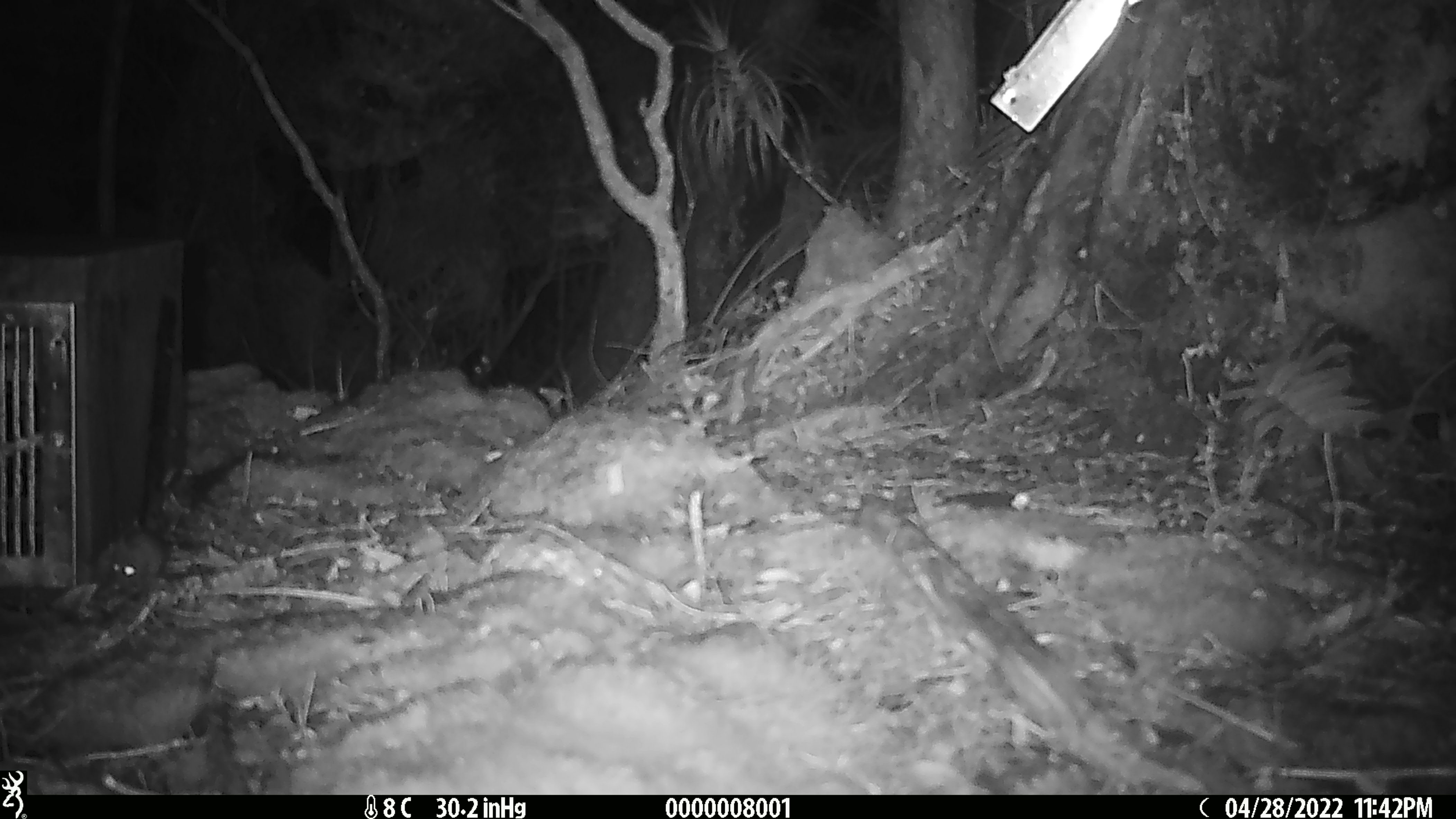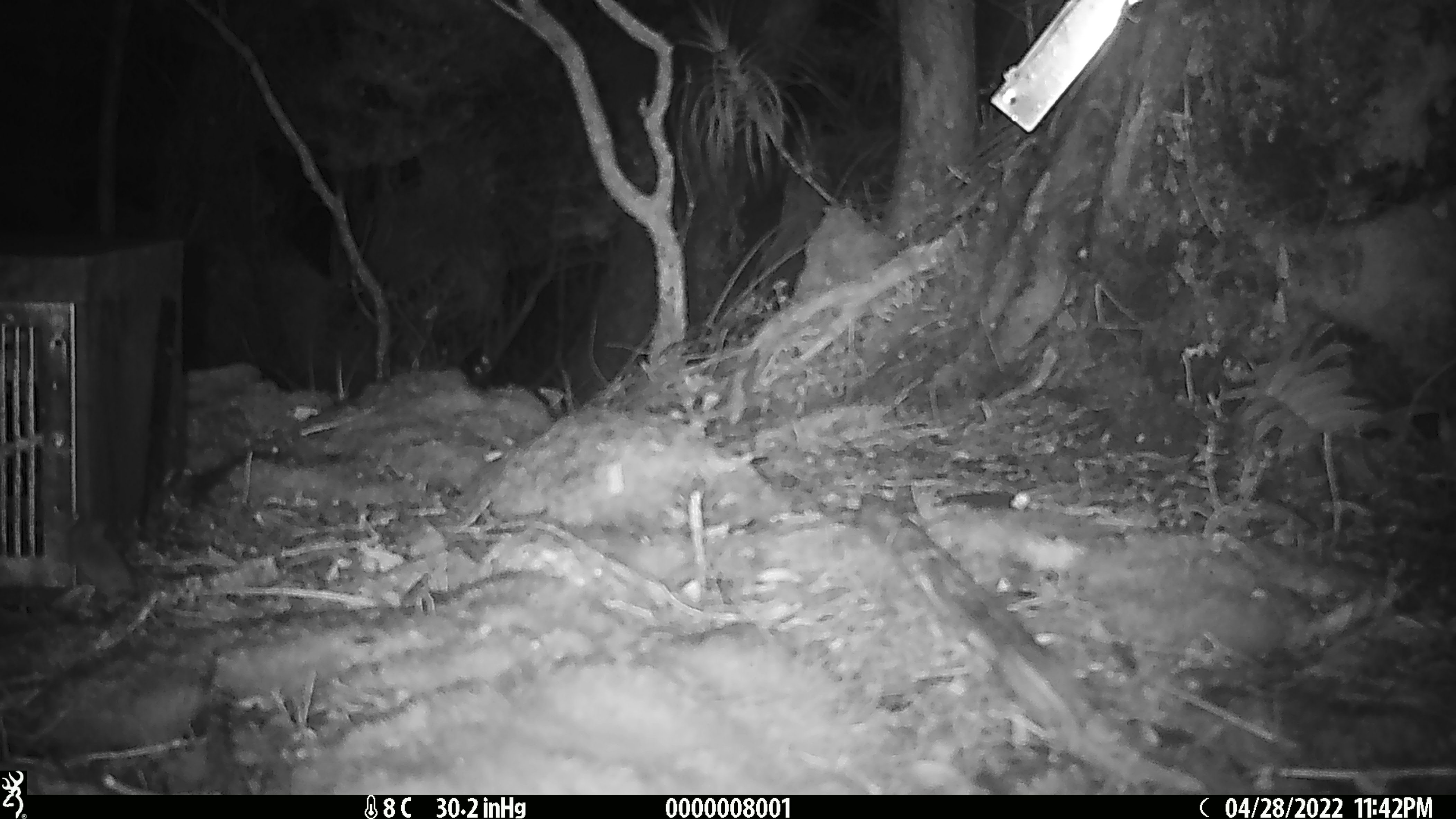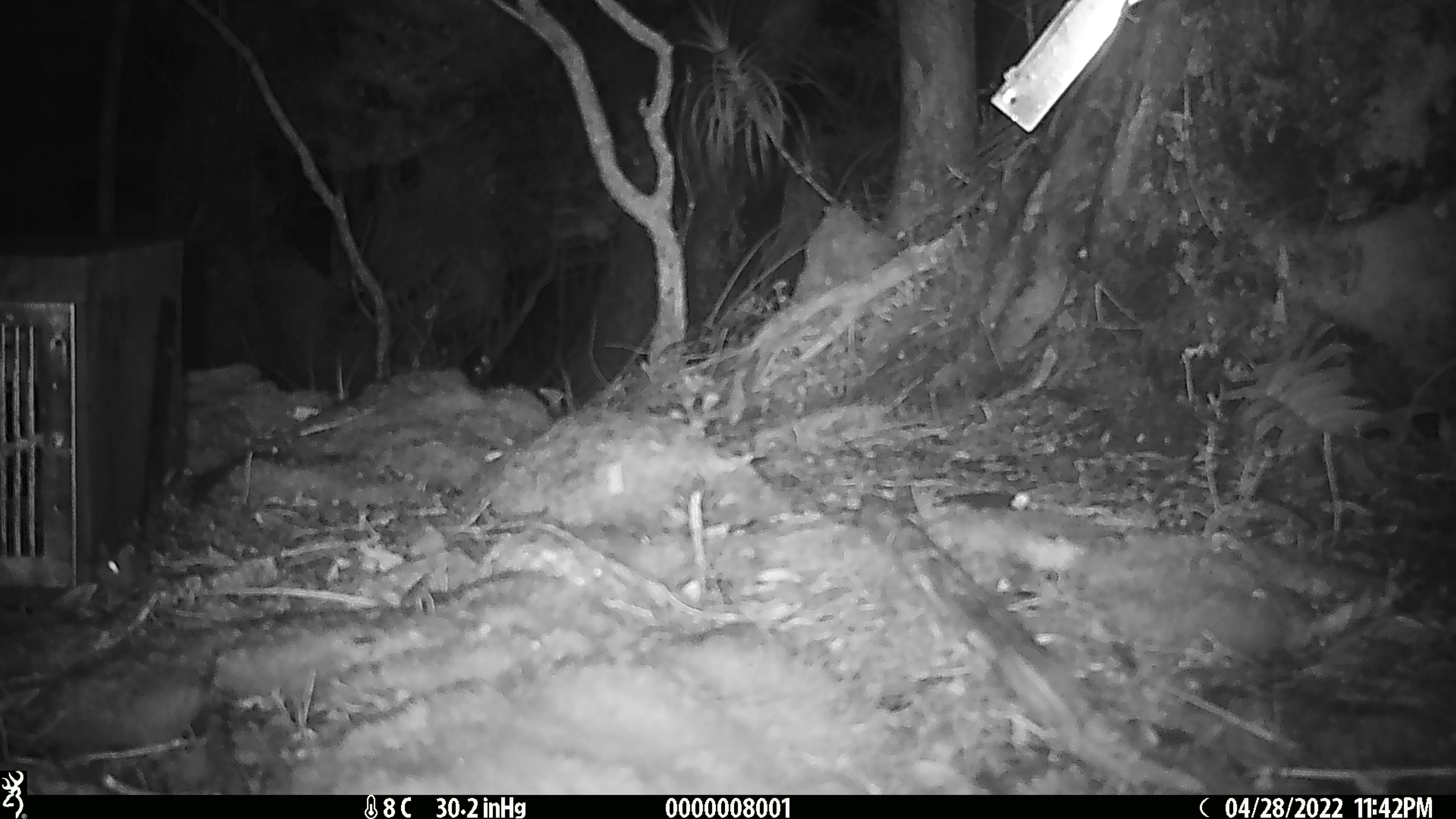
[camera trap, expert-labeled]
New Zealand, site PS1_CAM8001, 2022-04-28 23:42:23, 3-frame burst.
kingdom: Animalia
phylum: Chordata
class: Mammalia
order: Rodentia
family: Muridae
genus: Mus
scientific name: Mus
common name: mouse